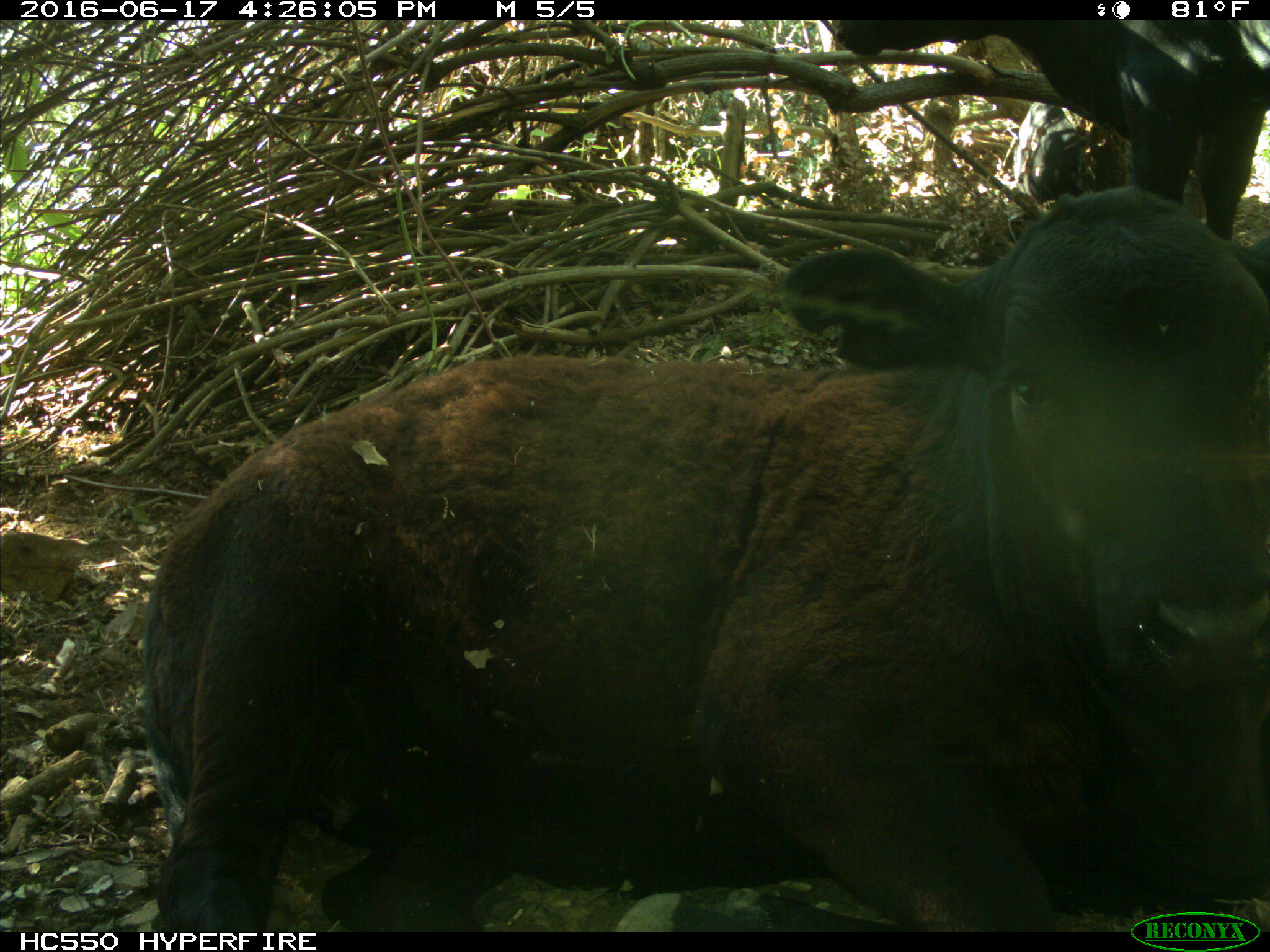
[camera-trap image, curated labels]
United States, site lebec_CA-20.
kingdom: Animalia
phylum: Chordata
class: Mammalia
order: Artiodactyla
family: Bovidae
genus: Bos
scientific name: Bos taurus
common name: domestic cow